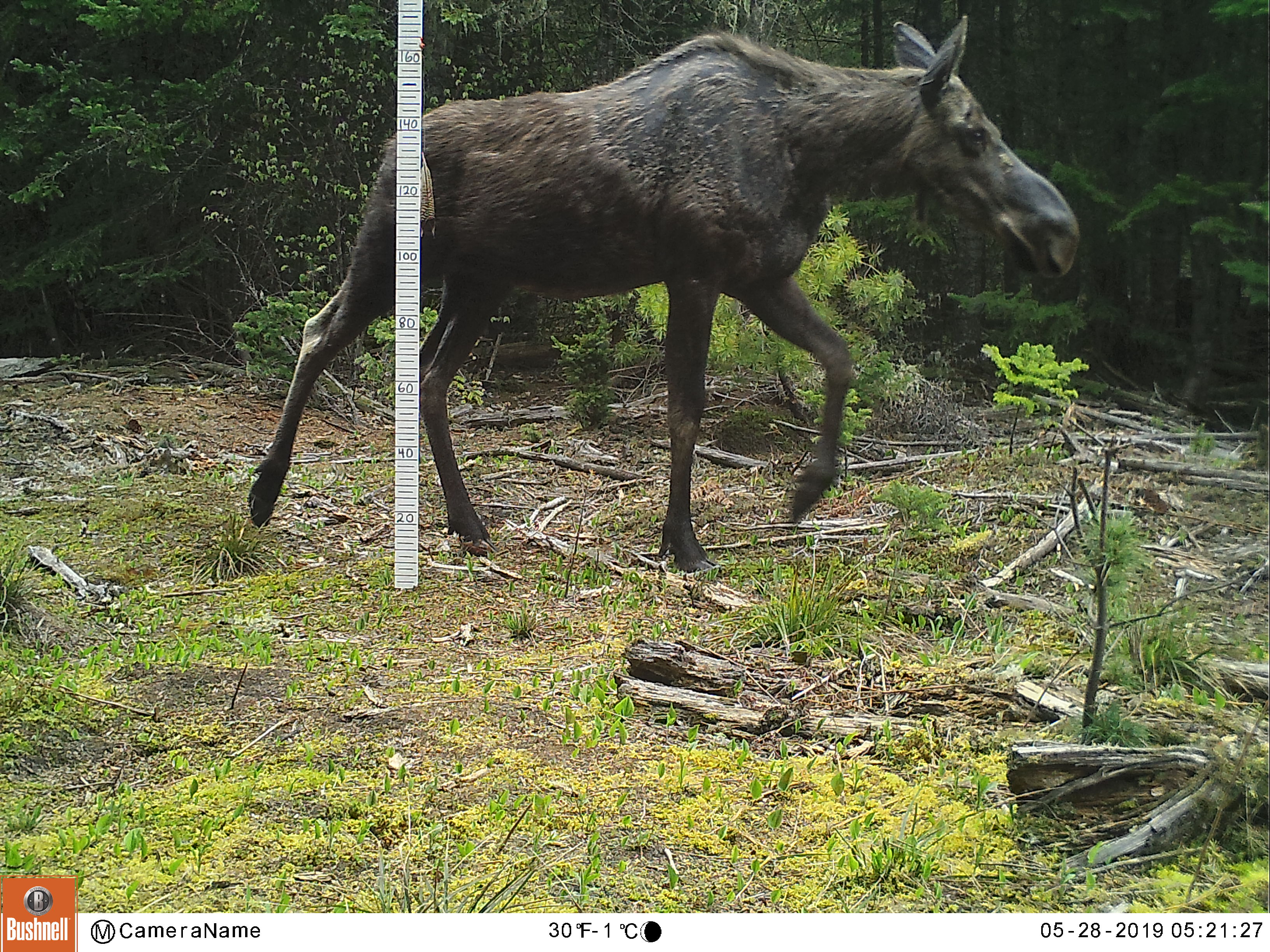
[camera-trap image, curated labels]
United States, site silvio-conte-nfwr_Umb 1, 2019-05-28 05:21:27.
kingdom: Animalia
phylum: Chordata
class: Mammalia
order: Artiodactyla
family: Cervidae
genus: Alces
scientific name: Alces alces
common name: moose